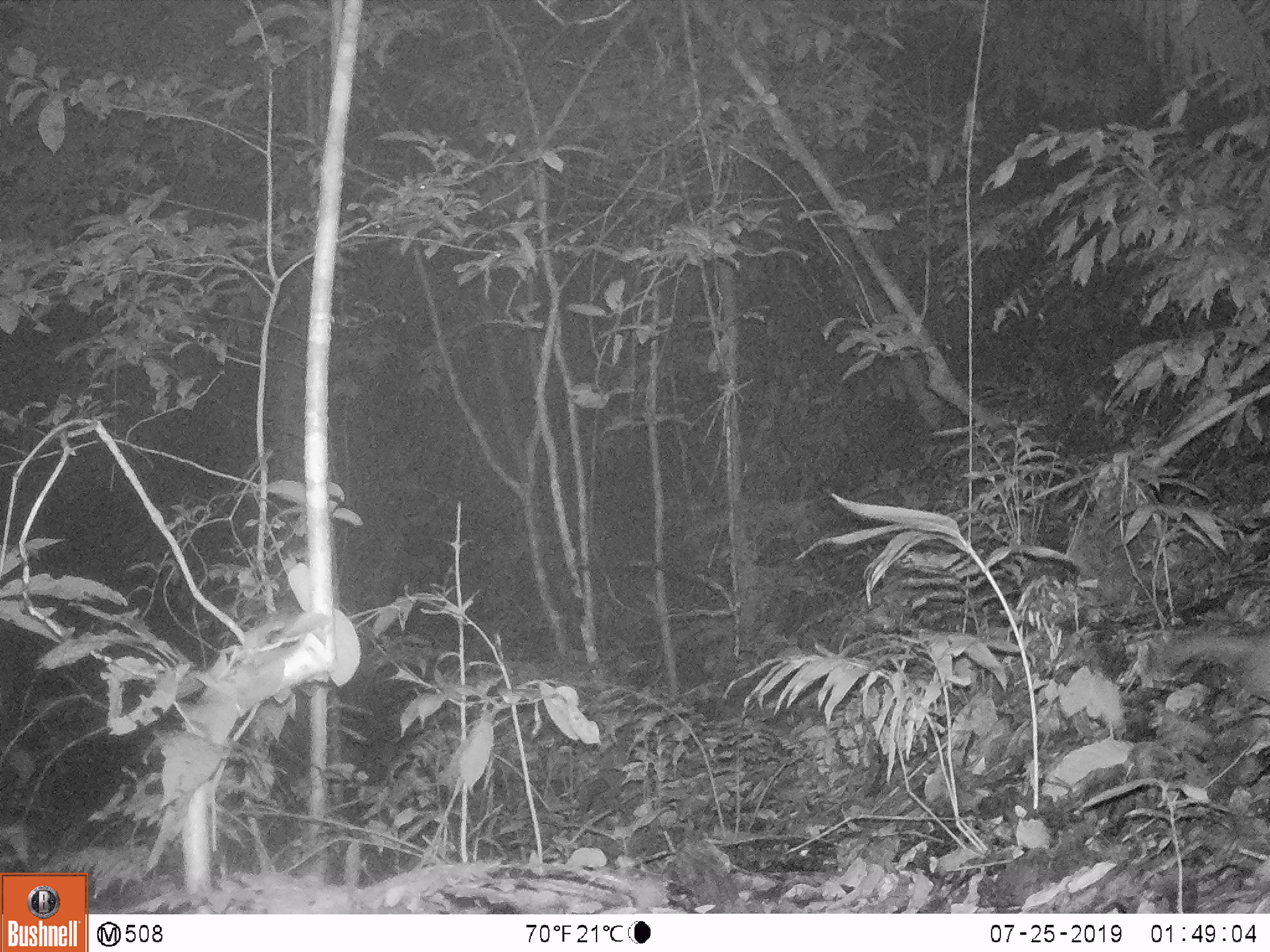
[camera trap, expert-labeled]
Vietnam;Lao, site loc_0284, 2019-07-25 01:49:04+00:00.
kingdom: Animalia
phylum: Chordata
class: Mammalia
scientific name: Mammalia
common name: mammal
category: unidentified small mammal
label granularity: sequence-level